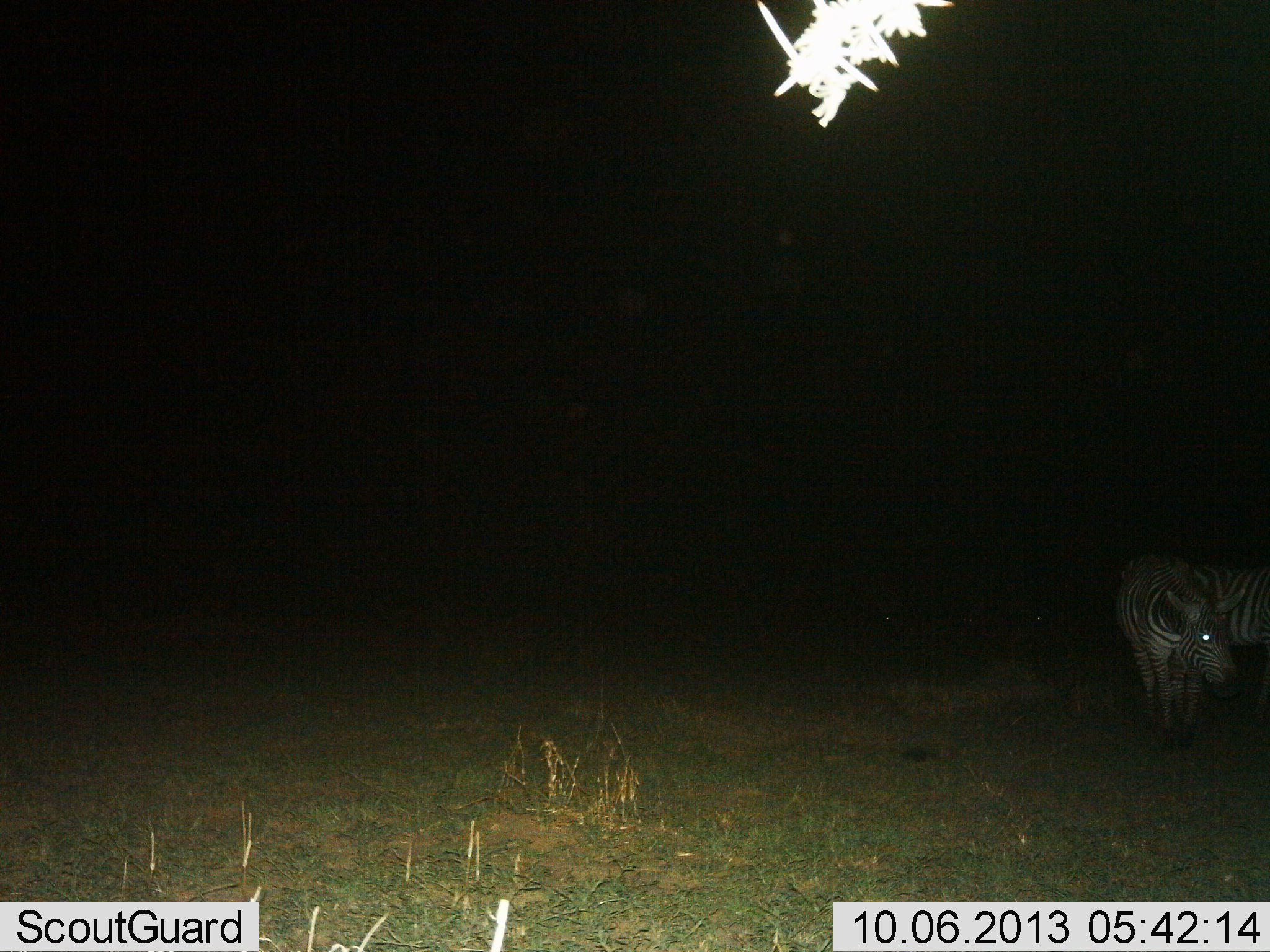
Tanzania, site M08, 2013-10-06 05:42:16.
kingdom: Animalia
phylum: Chordata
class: Mammalia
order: Perissodactyla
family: Equidae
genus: Equus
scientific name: Equus quagga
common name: plains zebra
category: zebra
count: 2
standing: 88%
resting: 0%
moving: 18%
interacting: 0%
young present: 0%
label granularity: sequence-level